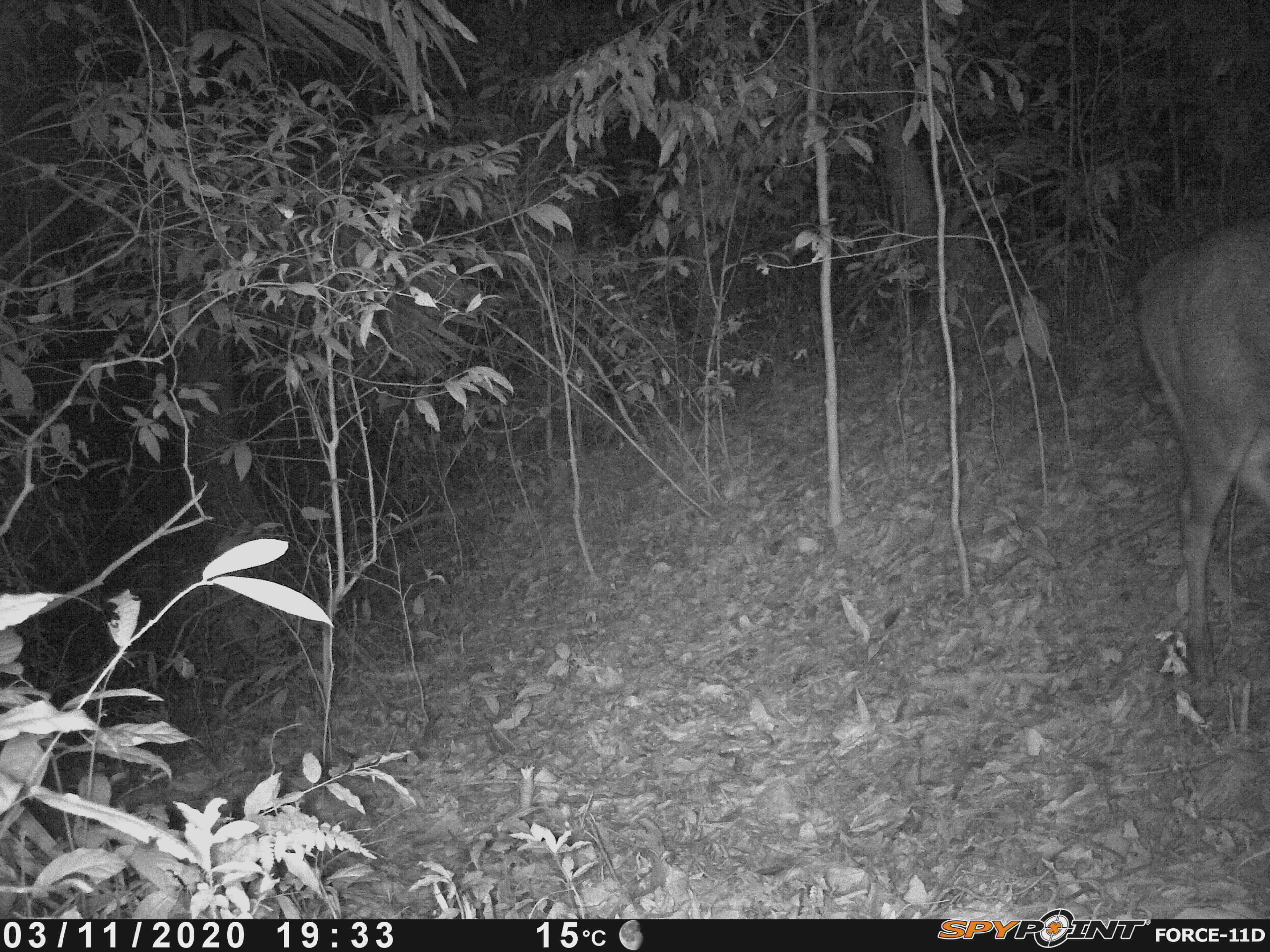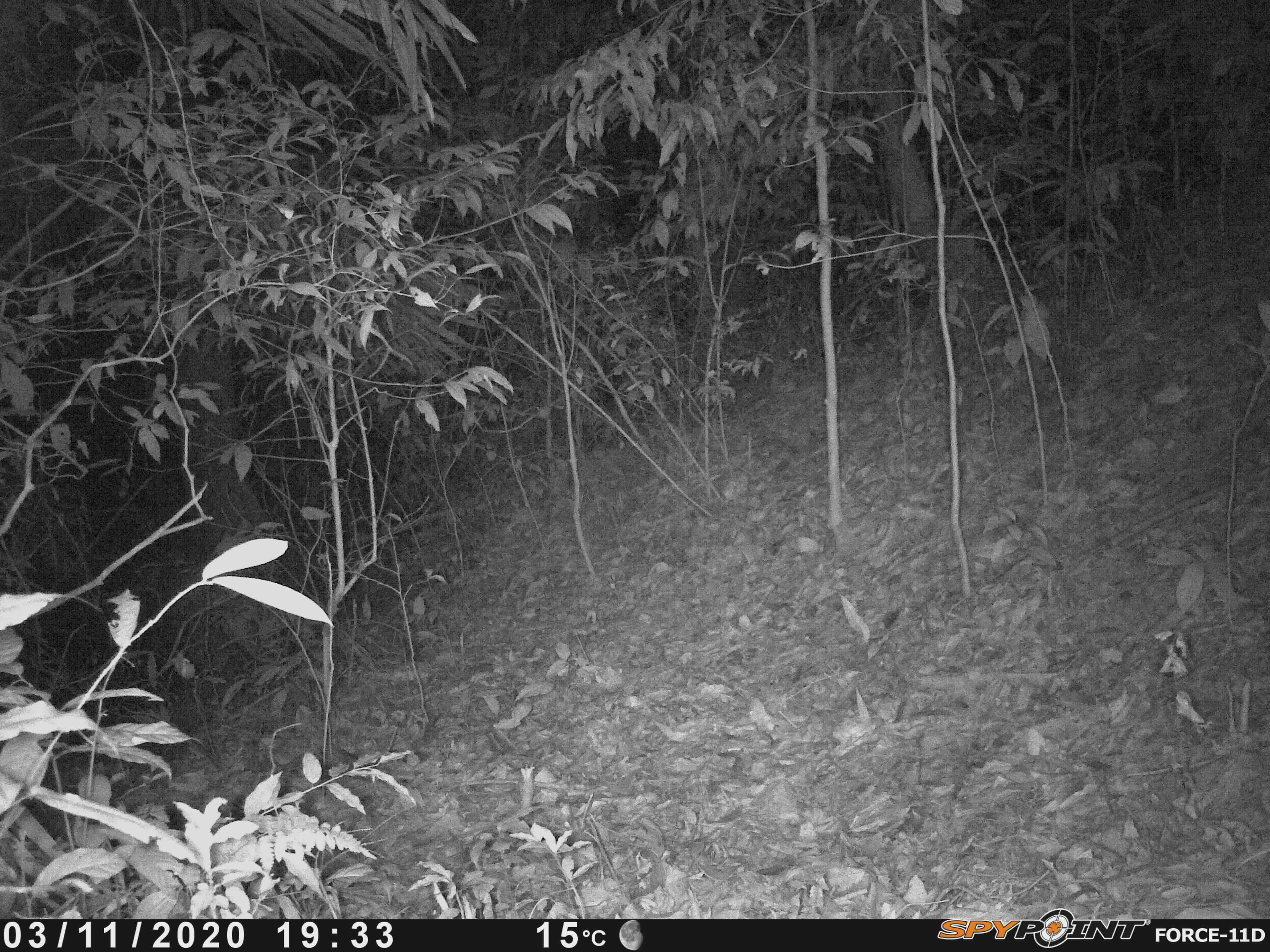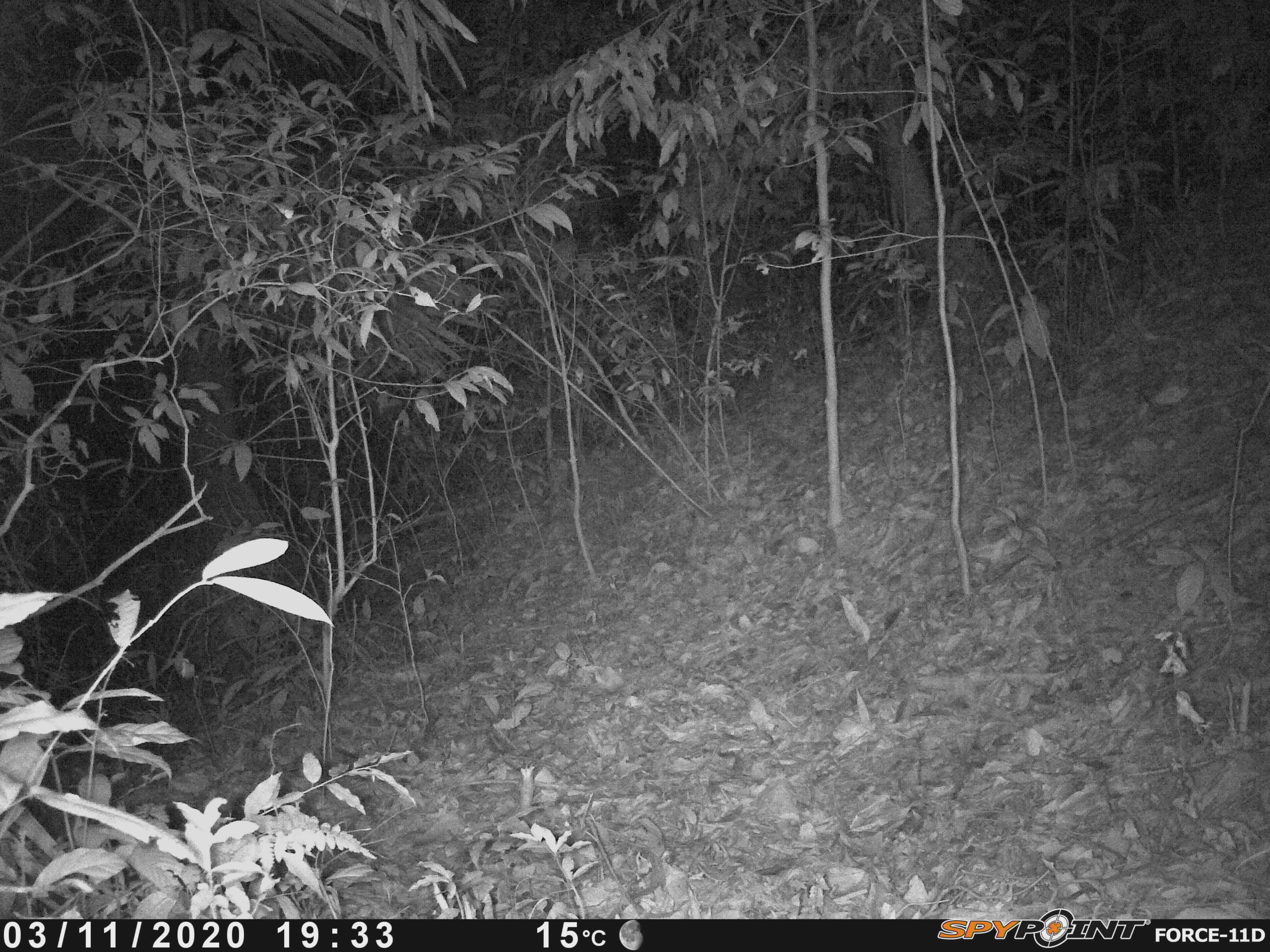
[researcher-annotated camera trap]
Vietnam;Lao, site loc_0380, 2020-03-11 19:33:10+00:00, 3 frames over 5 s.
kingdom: Animalia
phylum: Chordata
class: Mammalia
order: Artiodactyla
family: Cervidae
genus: Rusa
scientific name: Rusa unicolor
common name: sambar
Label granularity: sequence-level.